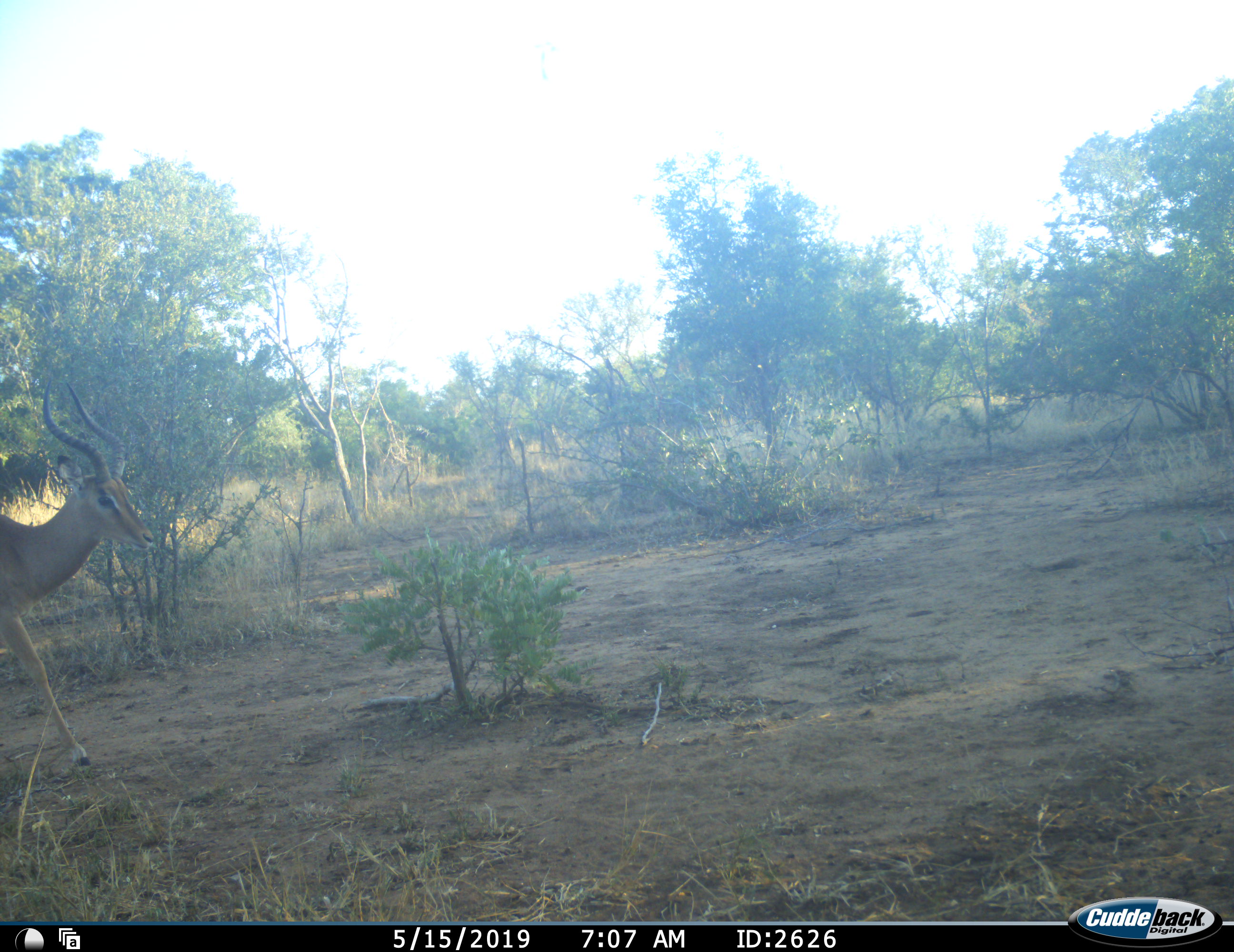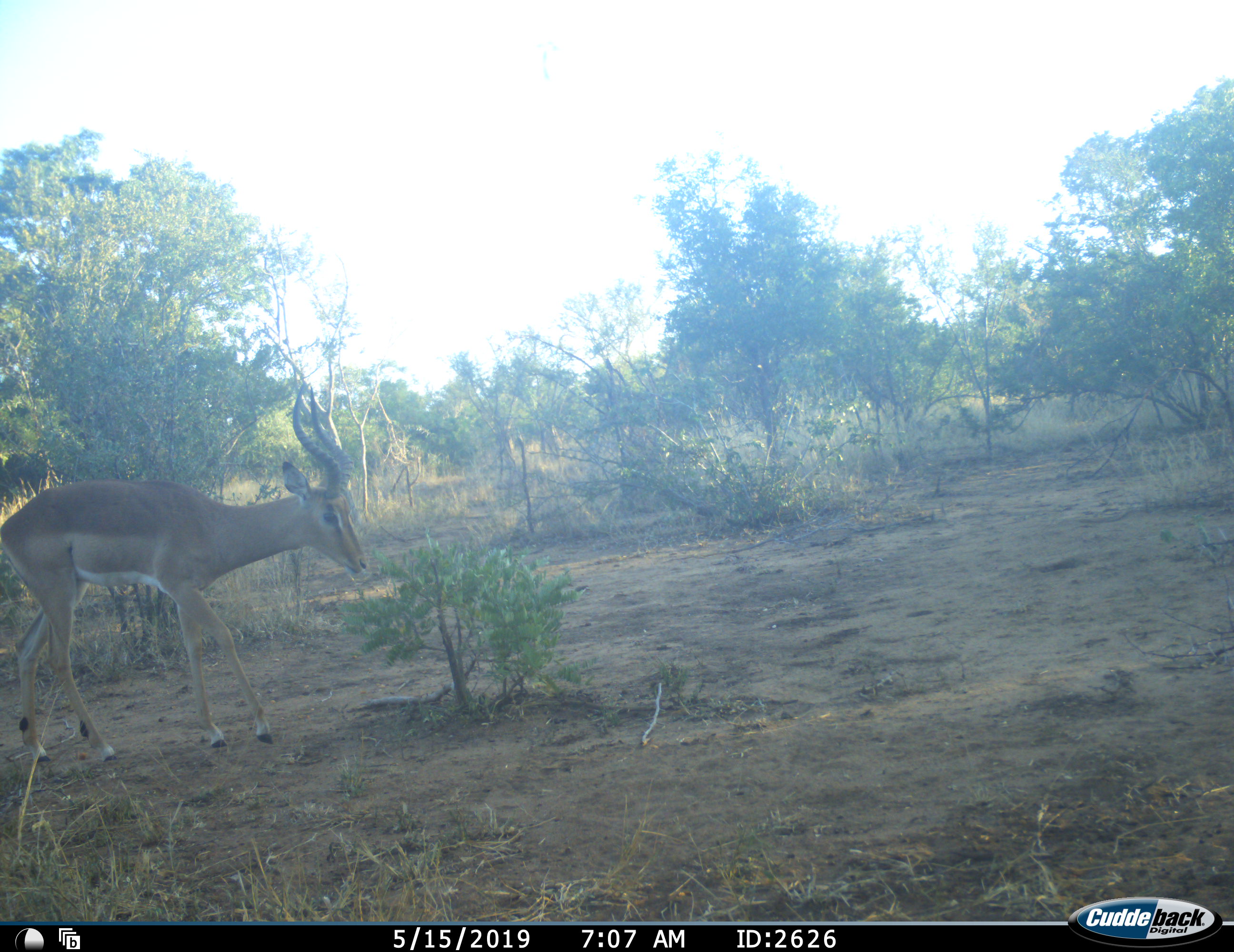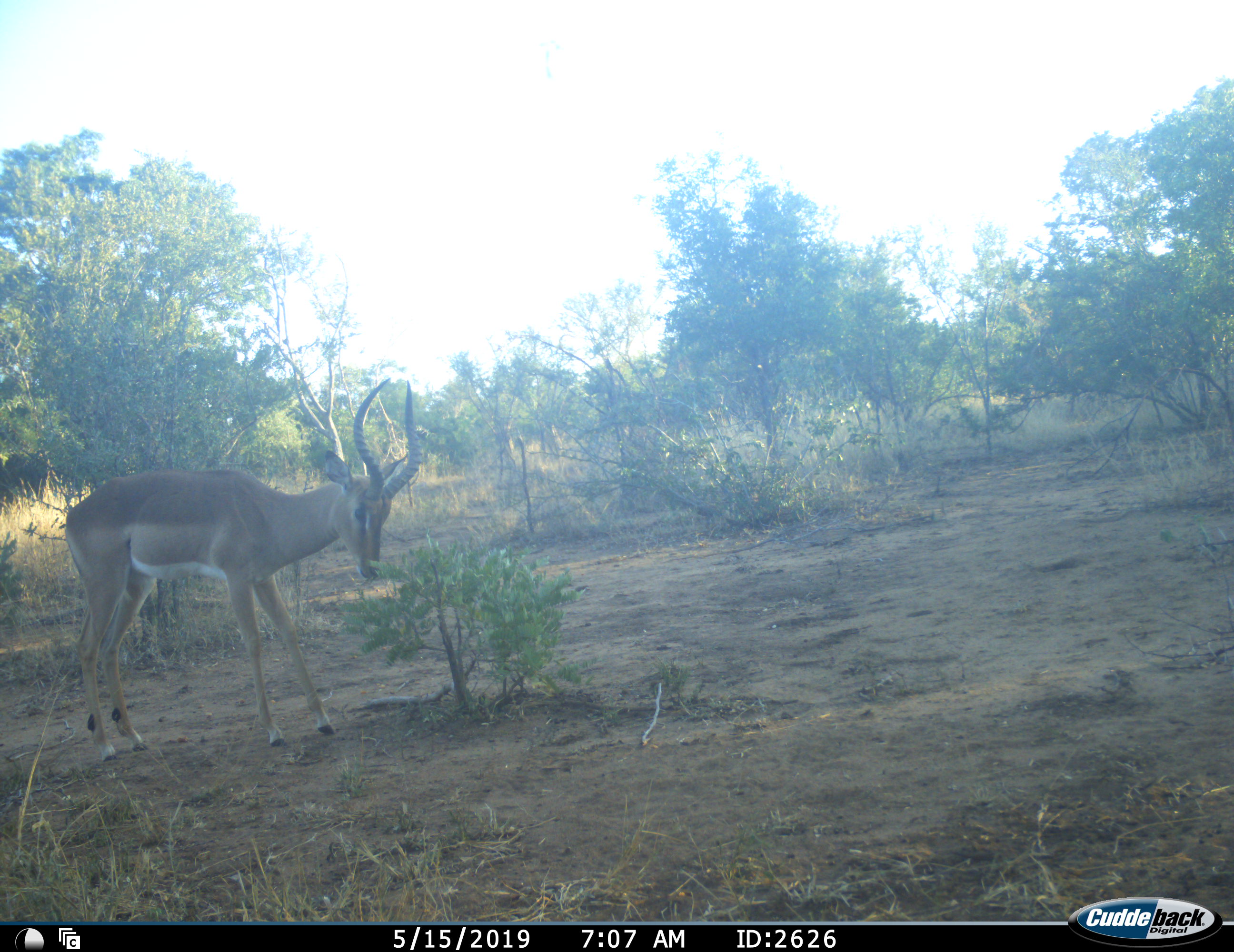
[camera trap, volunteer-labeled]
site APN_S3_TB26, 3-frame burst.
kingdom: Animalia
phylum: Chordata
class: Mammalia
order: Artiodactyla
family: Bovidae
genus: Aepyceros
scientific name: Aepyceros melampus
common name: impala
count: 1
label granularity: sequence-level